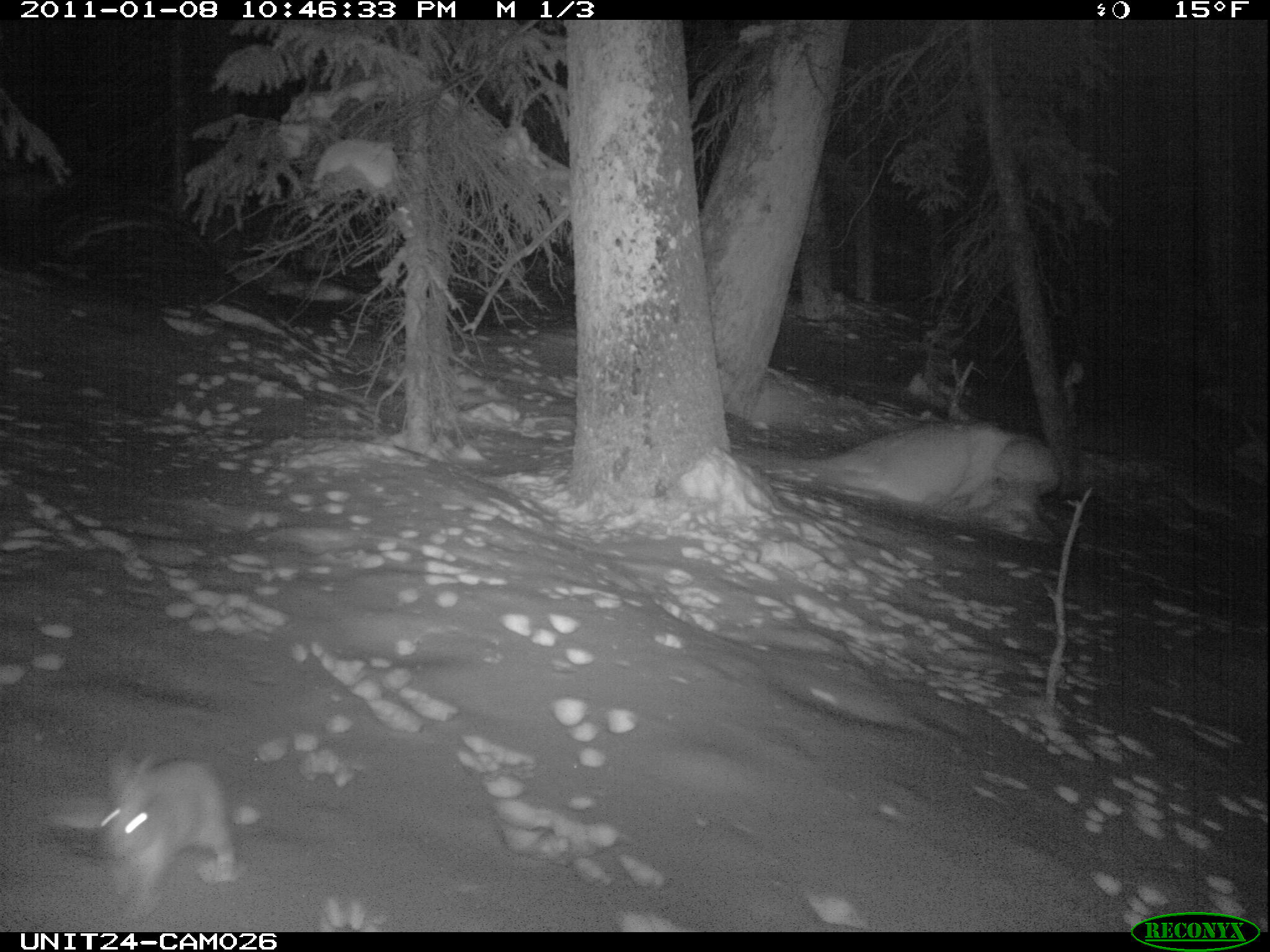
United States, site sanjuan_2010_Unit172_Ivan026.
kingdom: Animalia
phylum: Chordata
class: Mammalia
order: Lagomorpha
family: Leporidae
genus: Lepus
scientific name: Lepus americanus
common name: snowshoe hare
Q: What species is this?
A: Lepus americanus (snowshoe hare).